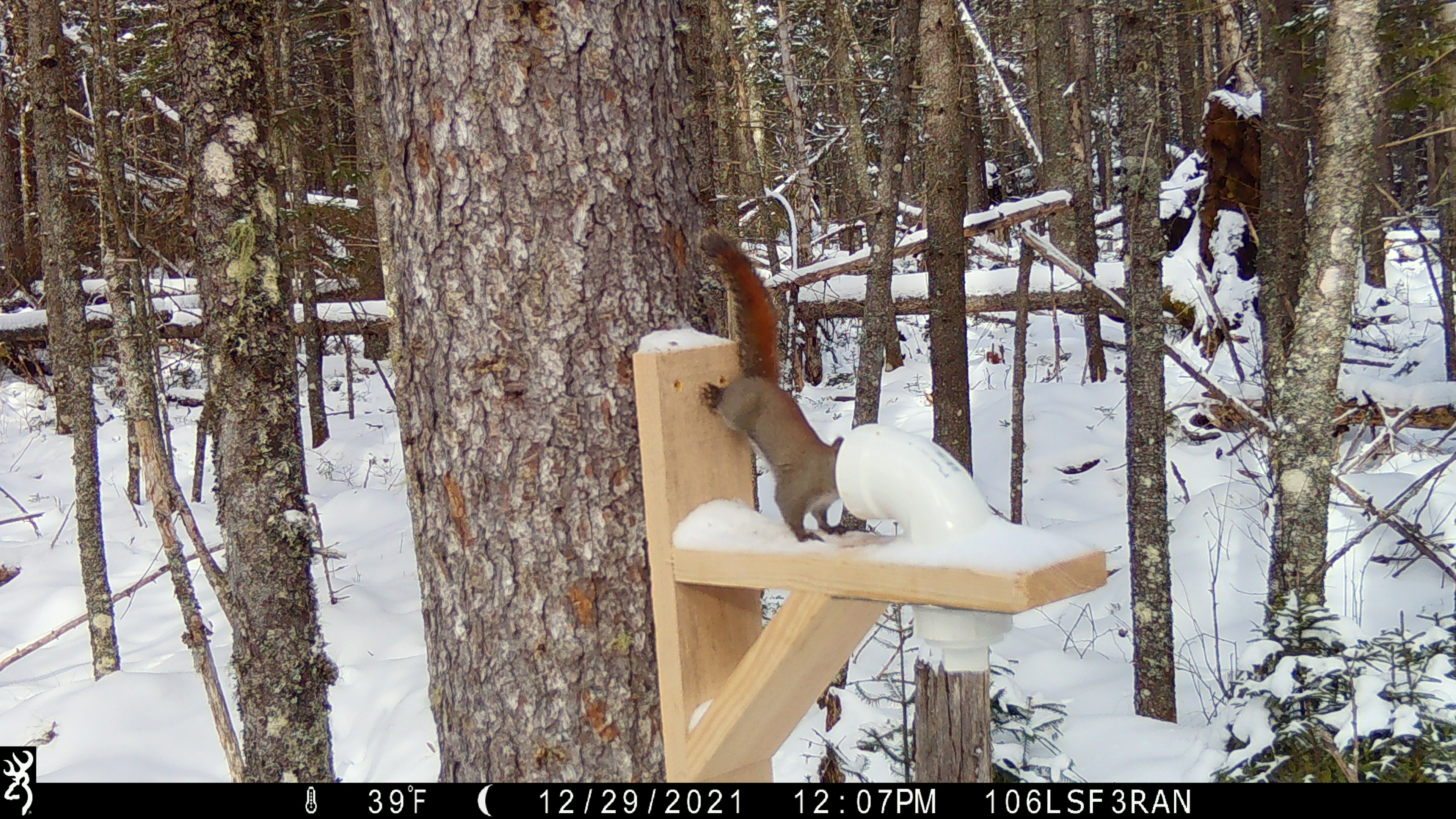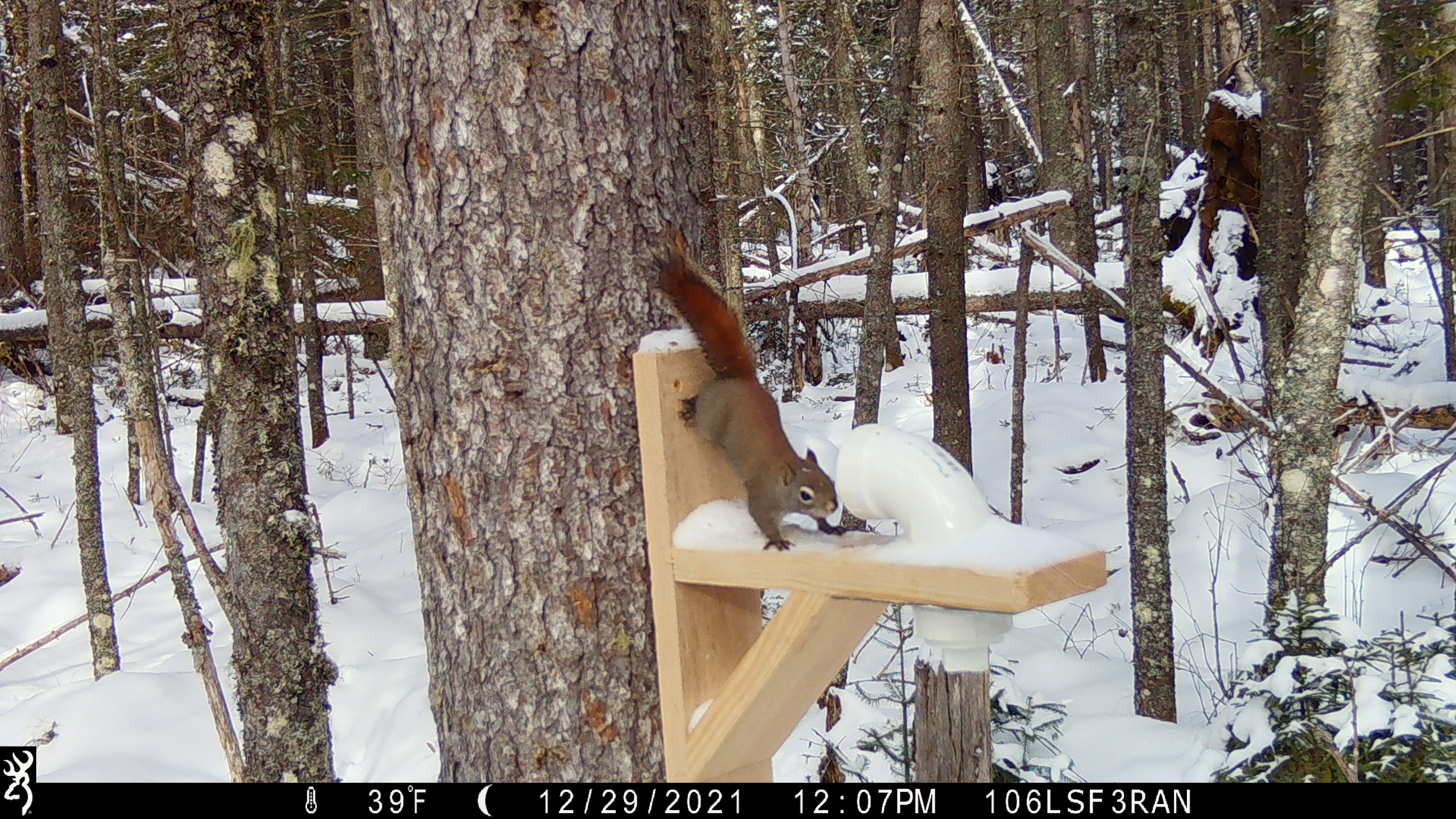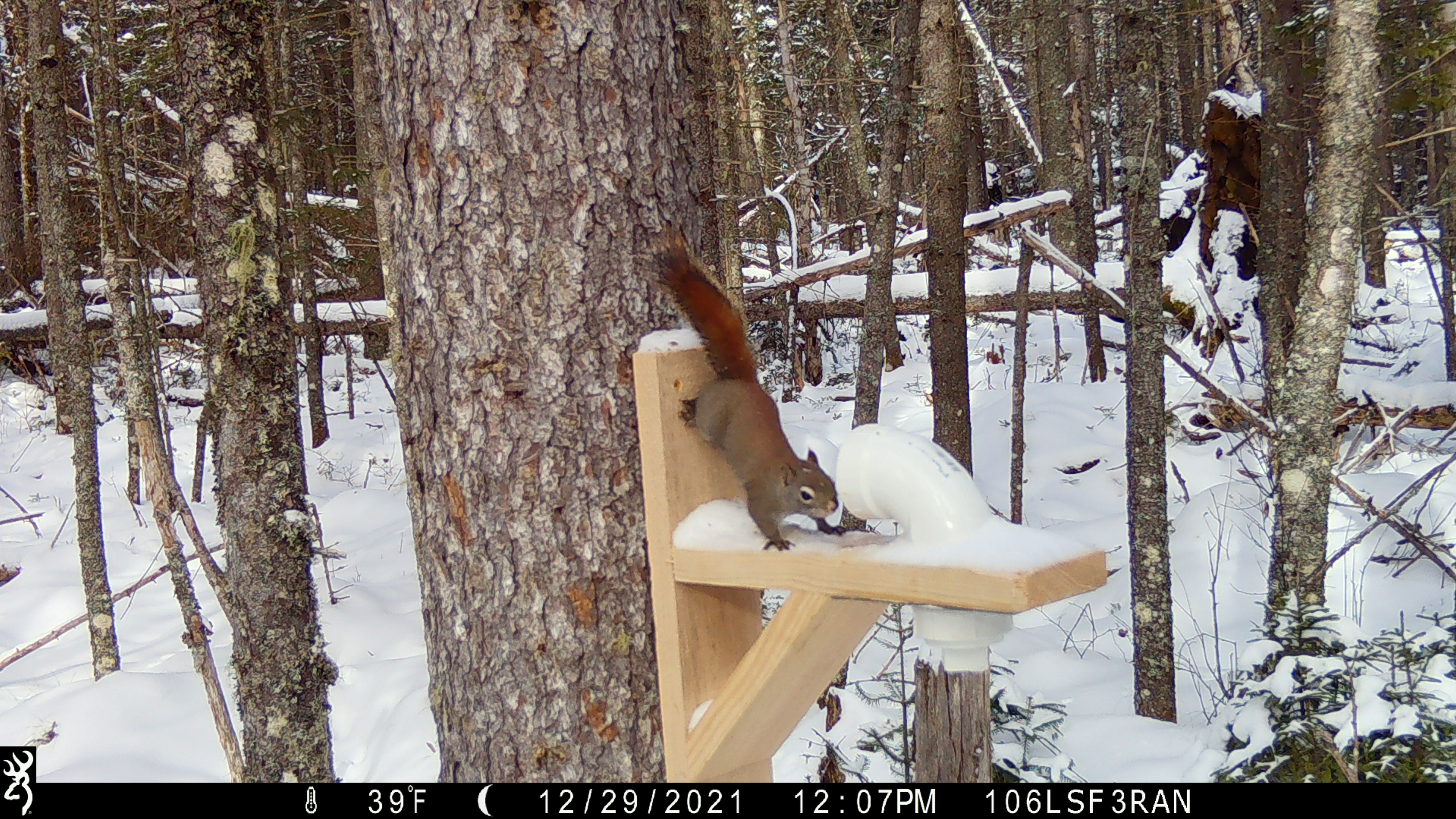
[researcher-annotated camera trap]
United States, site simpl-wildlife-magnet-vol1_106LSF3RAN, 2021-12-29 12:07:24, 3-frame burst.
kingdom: Animalia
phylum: Chordata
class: Mammalia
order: Rodentia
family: Sciuridae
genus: Tamiasciurus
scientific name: Tamiasciurus hudsonicus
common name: red squirrel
Red squirrel (Tamiasciurus hudsonicus).